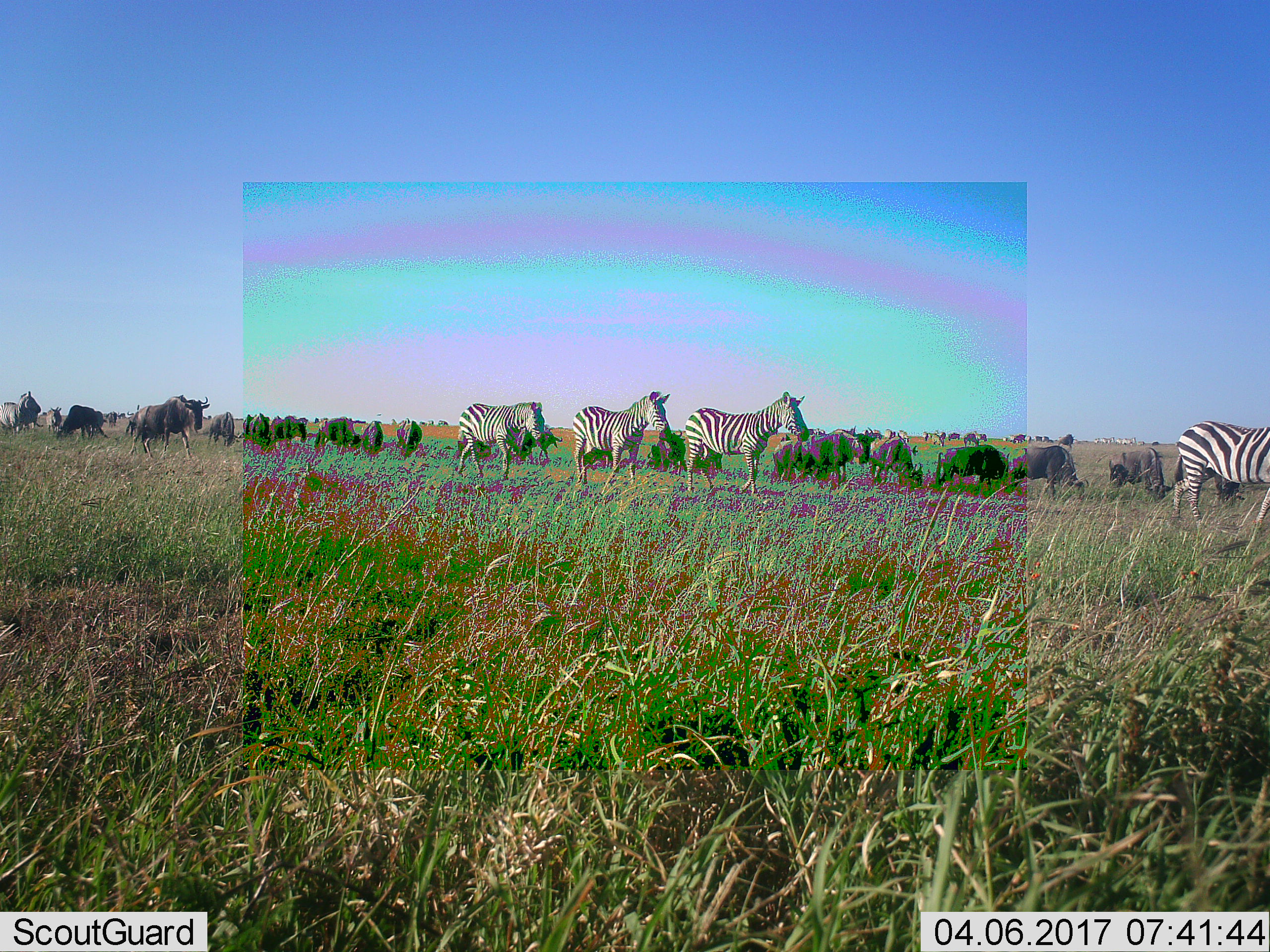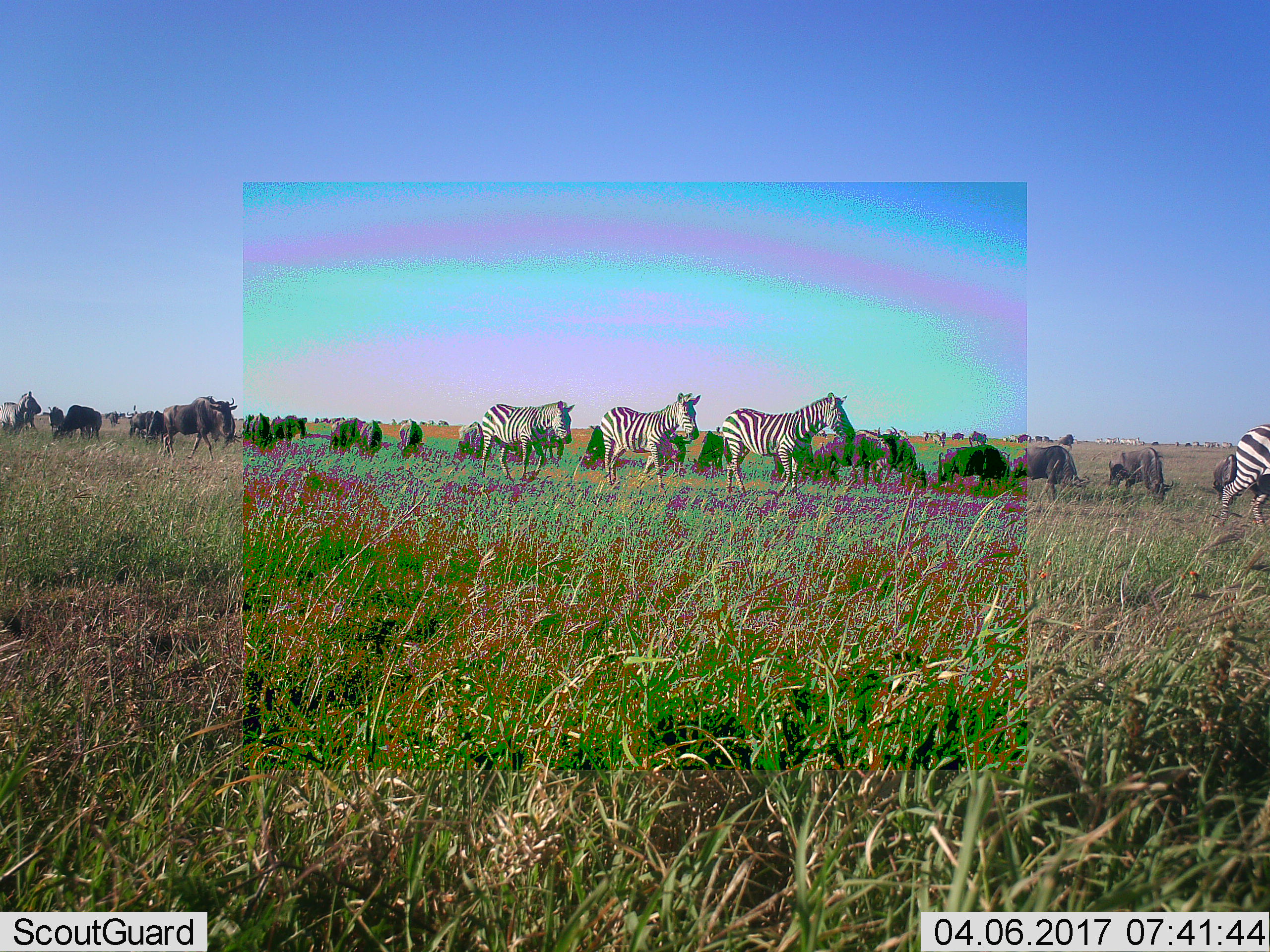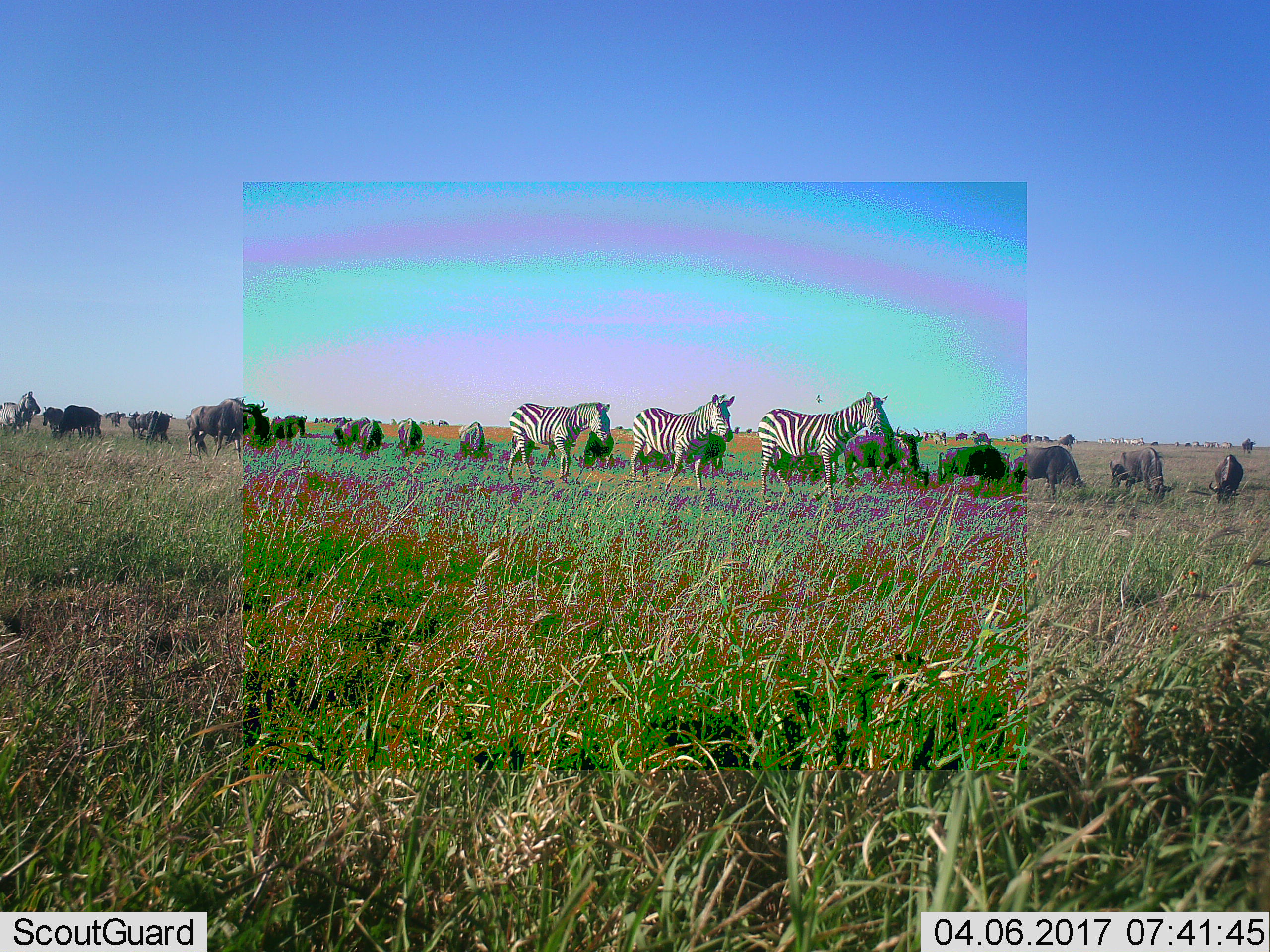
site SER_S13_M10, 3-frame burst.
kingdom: Animalia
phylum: Chordata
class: Mammalia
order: Perissodactyla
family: Equidae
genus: Equus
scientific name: Equus quagga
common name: plains zebra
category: zebraplains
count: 4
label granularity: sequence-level